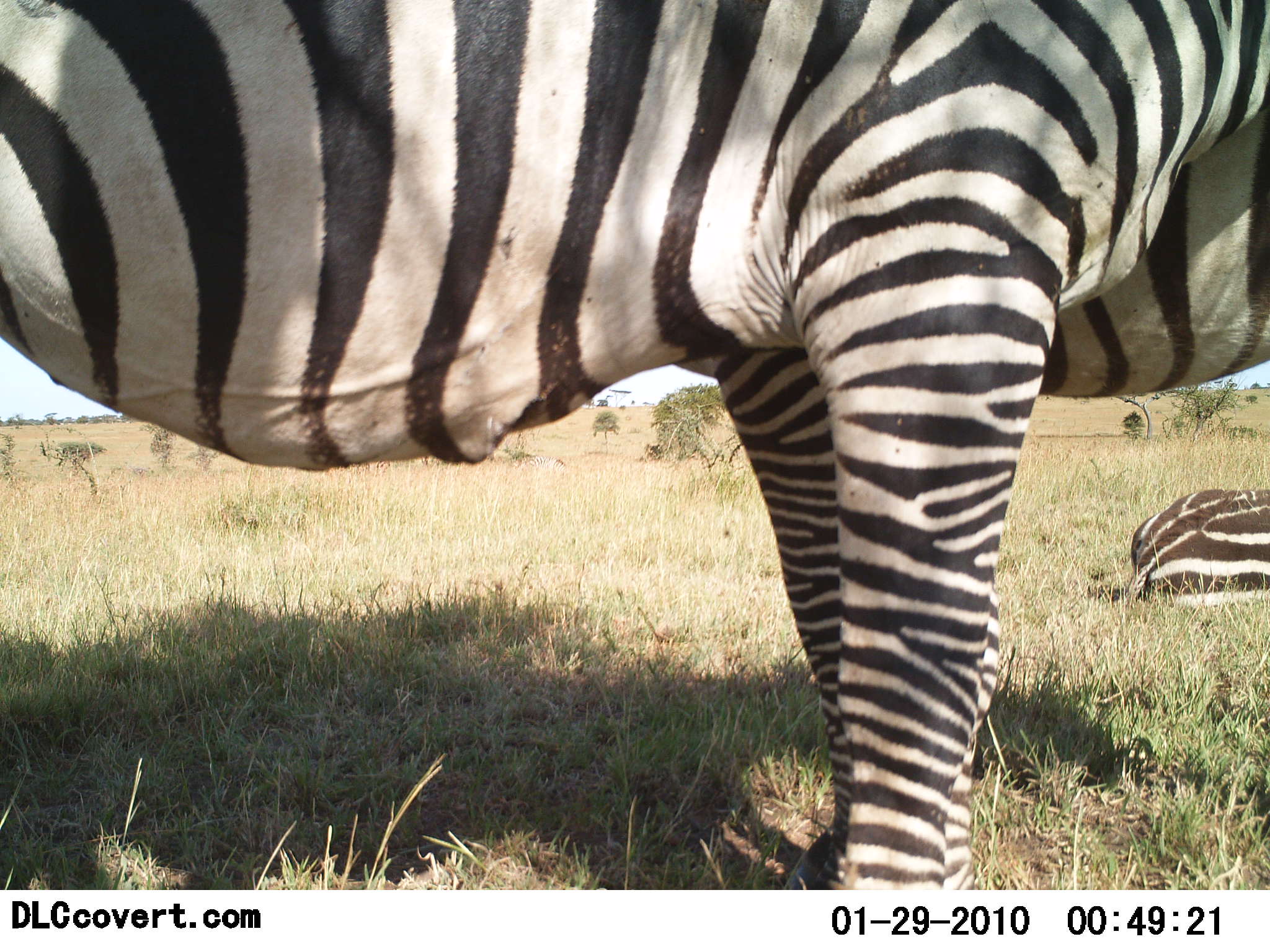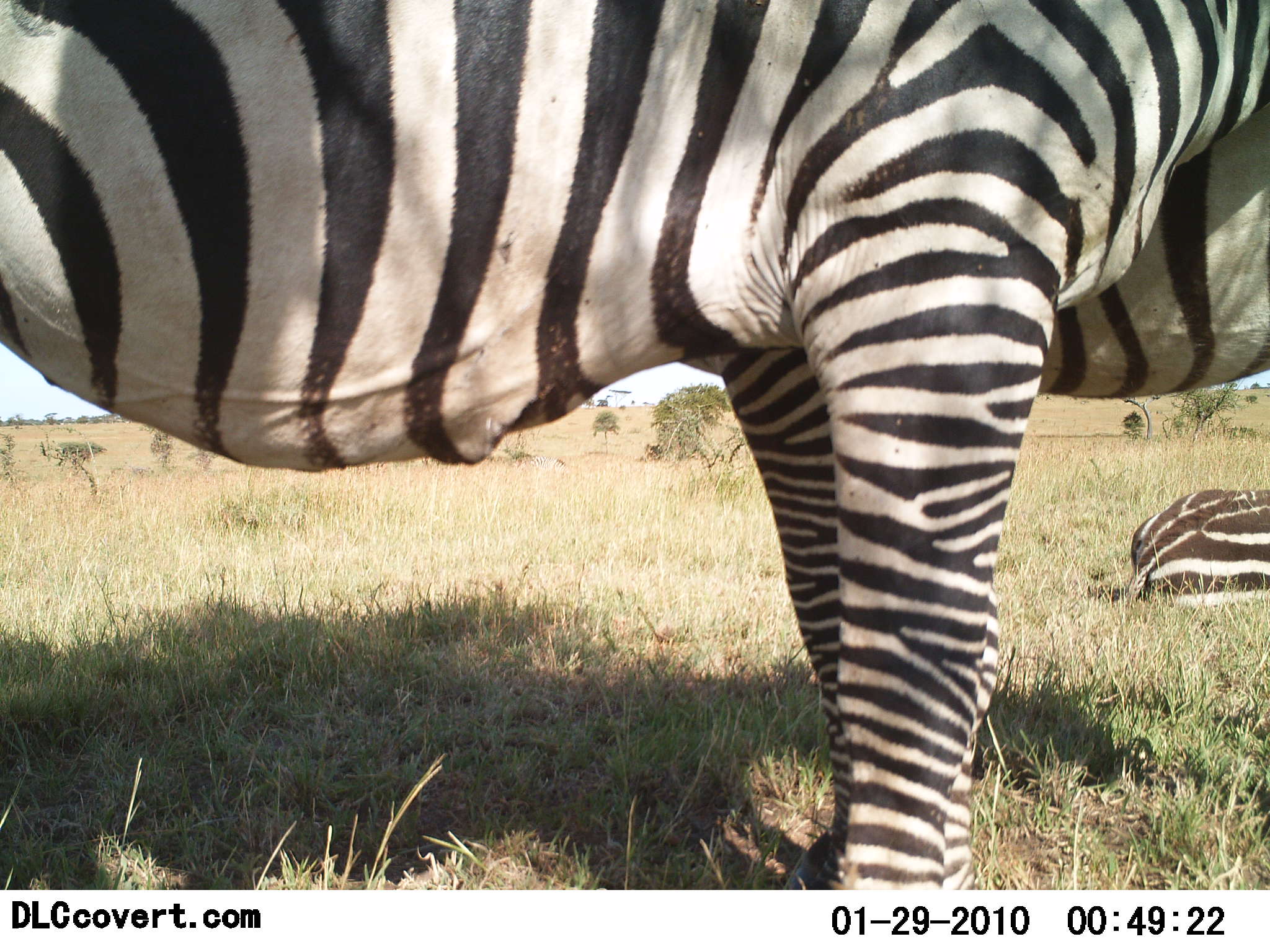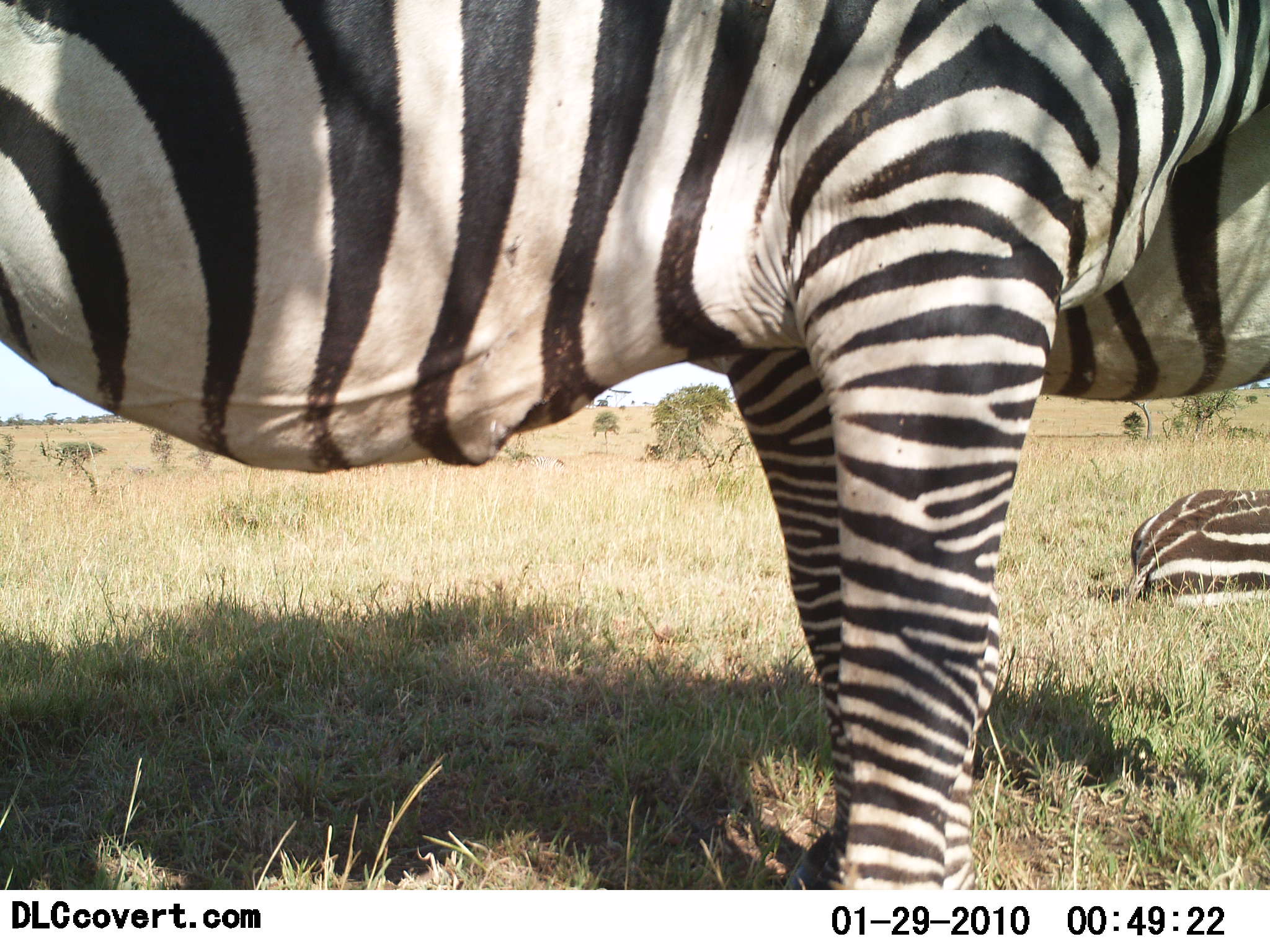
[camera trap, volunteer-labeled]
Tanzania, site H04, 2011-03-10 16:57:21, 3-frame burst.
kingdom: Animalia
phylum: Chordata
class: Mammalia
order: Perissodactyla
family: Equidae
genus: Equus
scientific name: Equus quagga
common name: plains zebra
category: zebra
Zebra (plains zebra) (Equus quagga), count 3. Behavior (volunteer vote fractions): standing 85%, resting 92%, moving 0%, interacting 8%. Young present (vote fraction): 0%. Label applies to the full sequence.